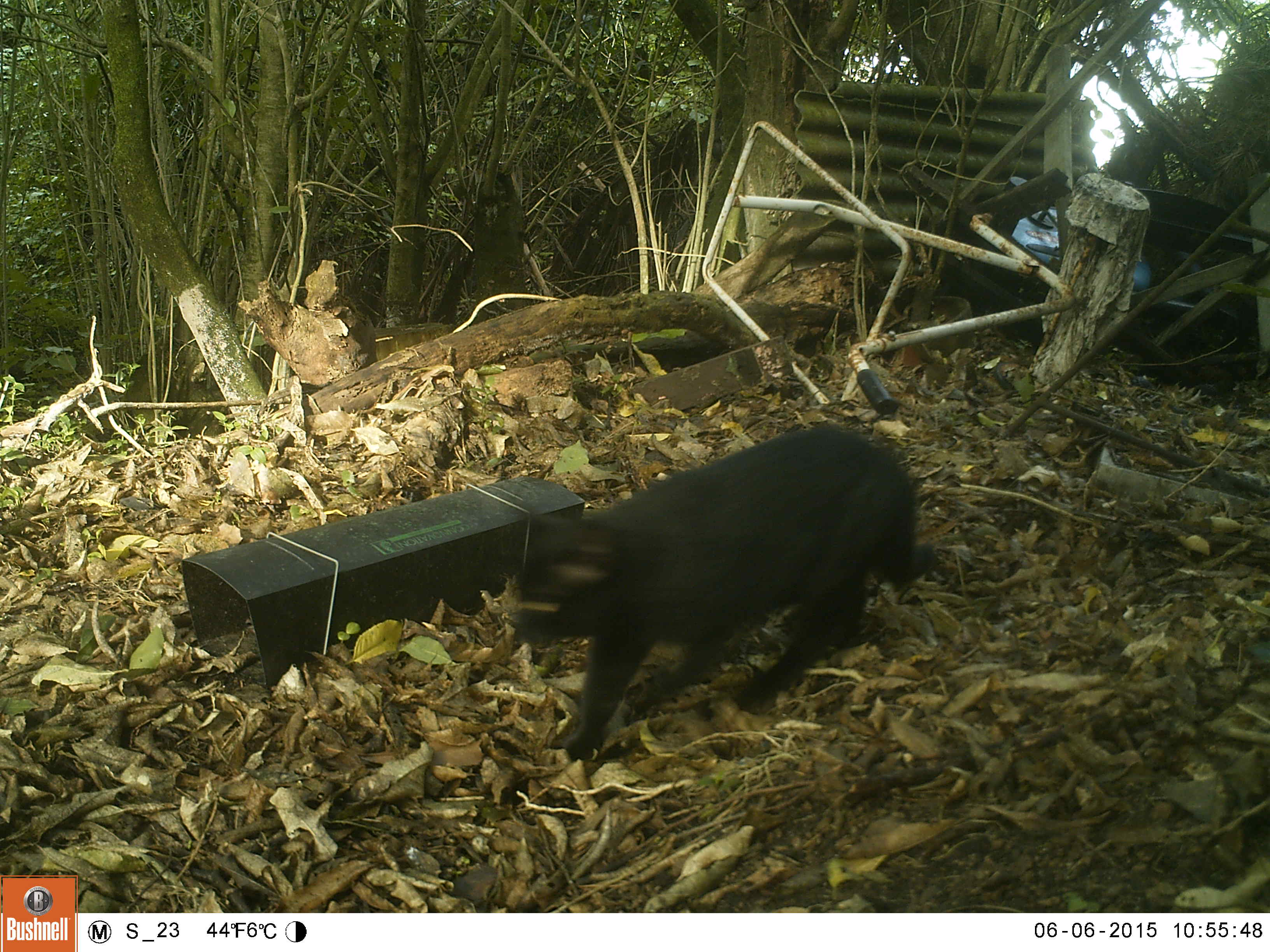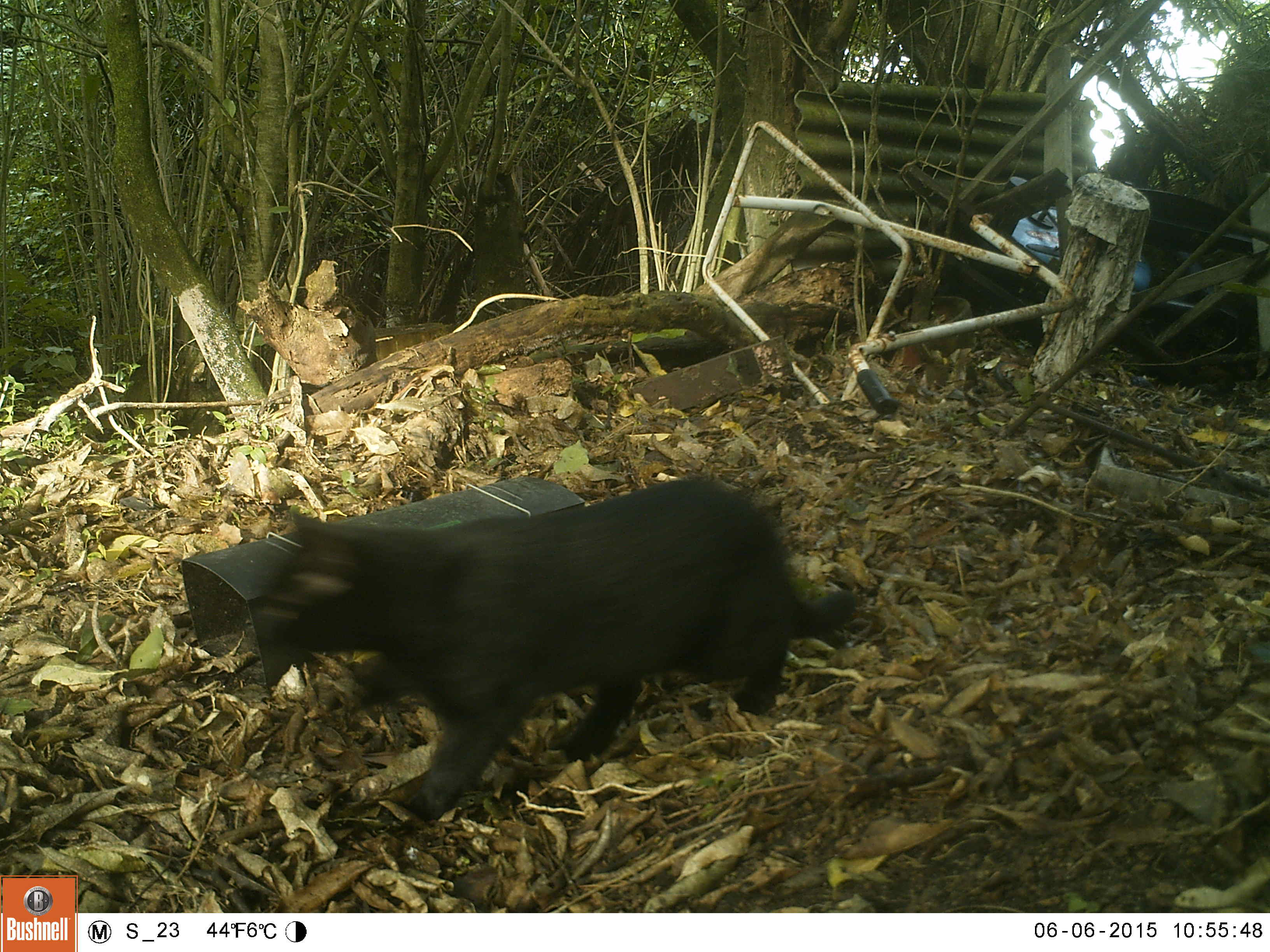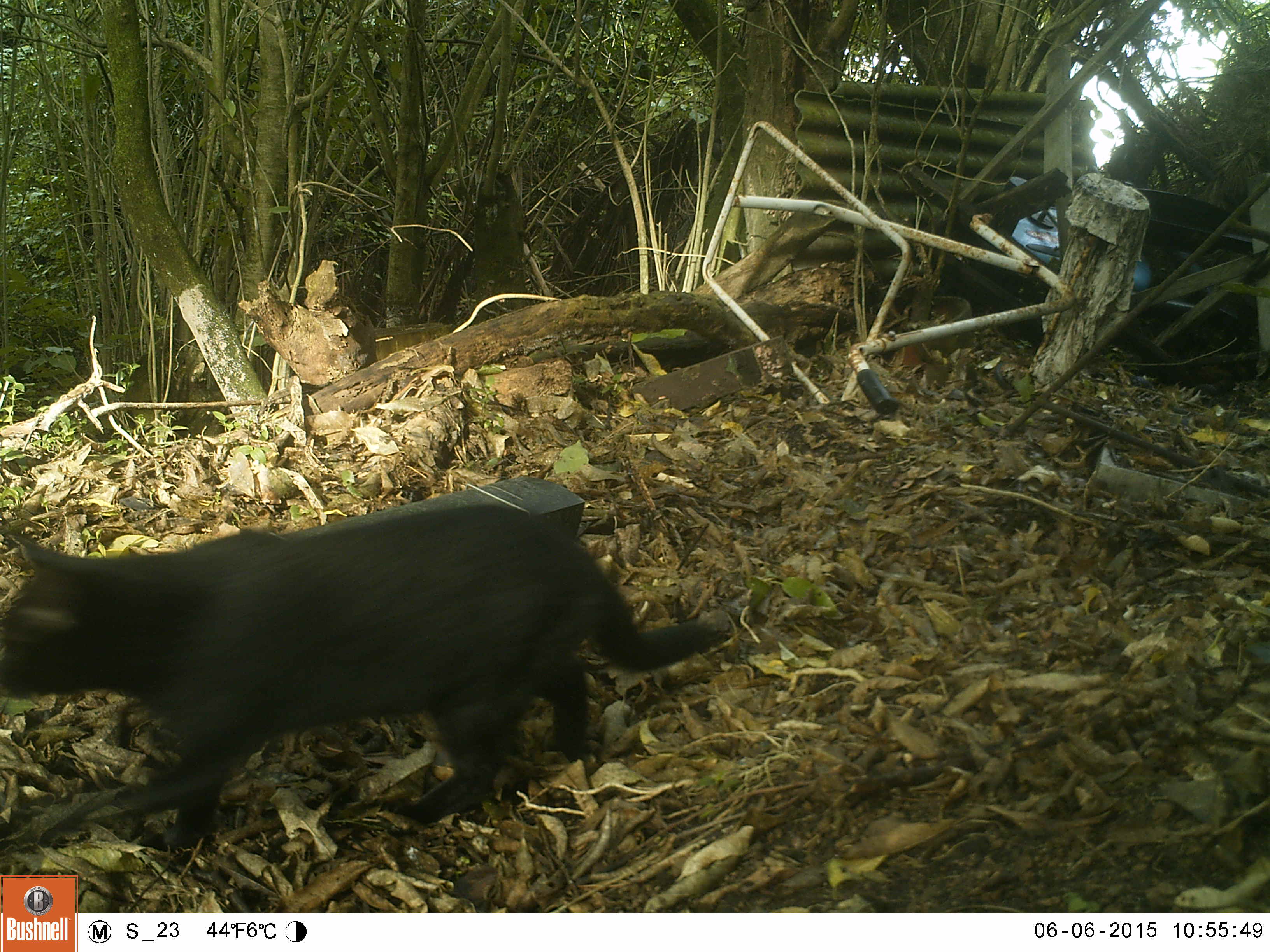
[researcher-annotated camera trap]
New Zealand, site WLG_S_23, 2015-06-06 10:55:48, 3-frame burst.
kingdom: Animalia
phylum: Chordata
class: Mammalia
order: Carnivora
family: Felidae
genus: Felis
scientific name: Felis catus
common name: domestic cat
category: cat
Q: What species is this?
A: Cat (domestic cat) (Felis catus).